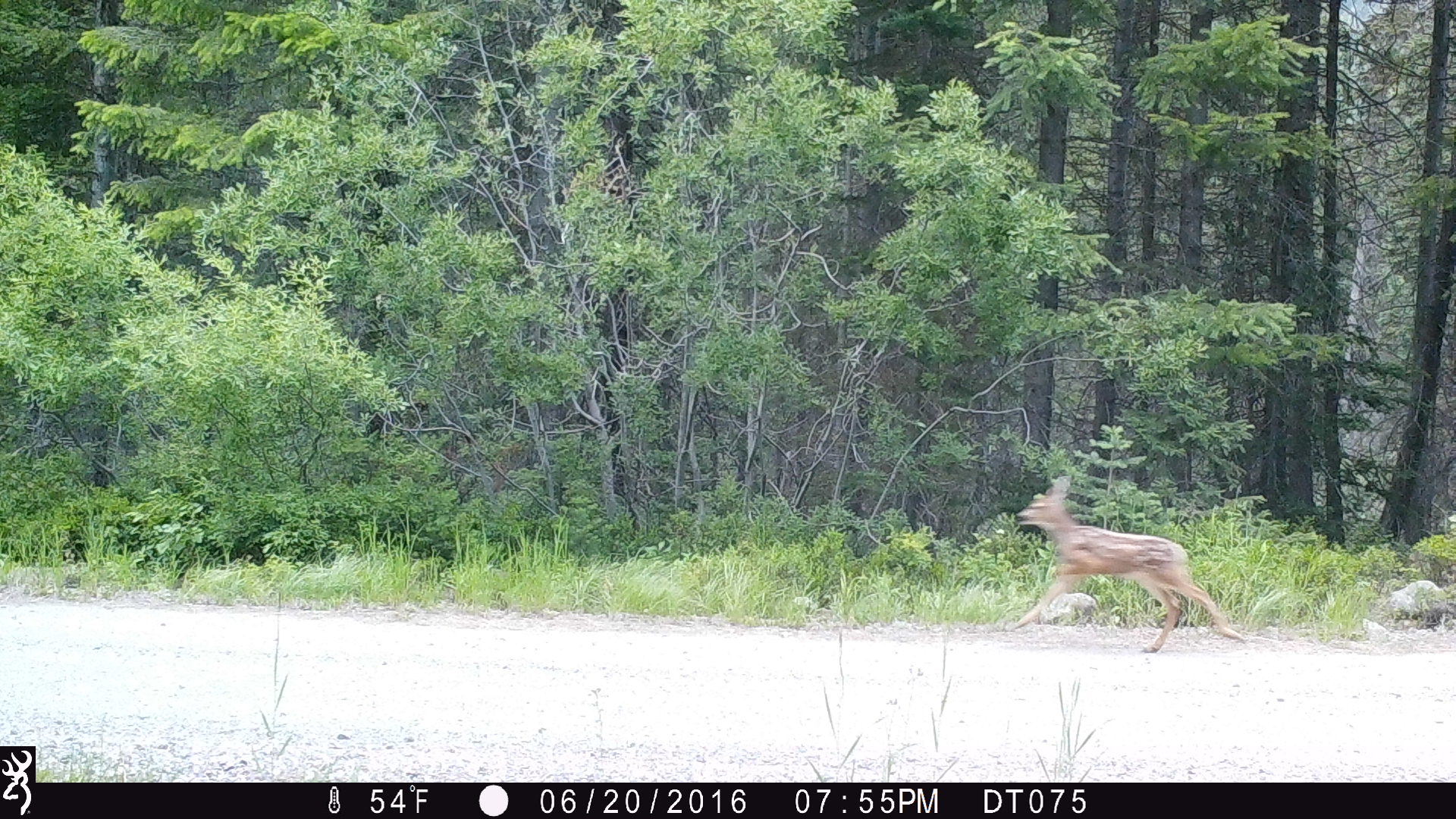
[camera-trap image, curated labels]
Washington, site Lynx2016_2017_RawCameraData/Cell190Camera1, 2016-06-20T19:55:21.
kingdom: Animalia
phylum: Chordata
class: Mammalia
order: Artiodactyla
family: Cervidae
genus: Odocoileus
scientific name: Odocoileus hemionus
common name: mule deer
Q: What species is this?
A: Odocoileus hemionus (mule deer).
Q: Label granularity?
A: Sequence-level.